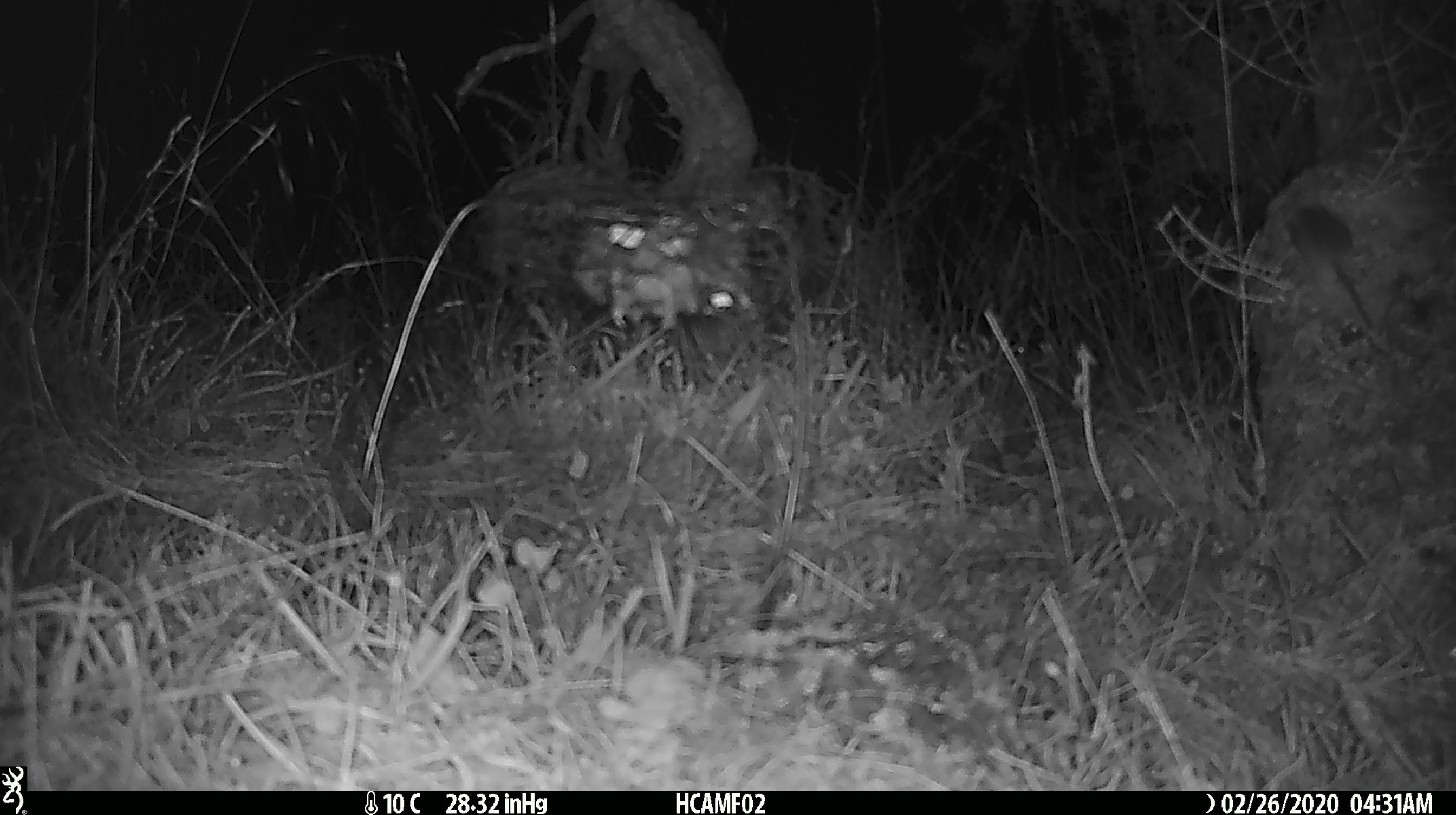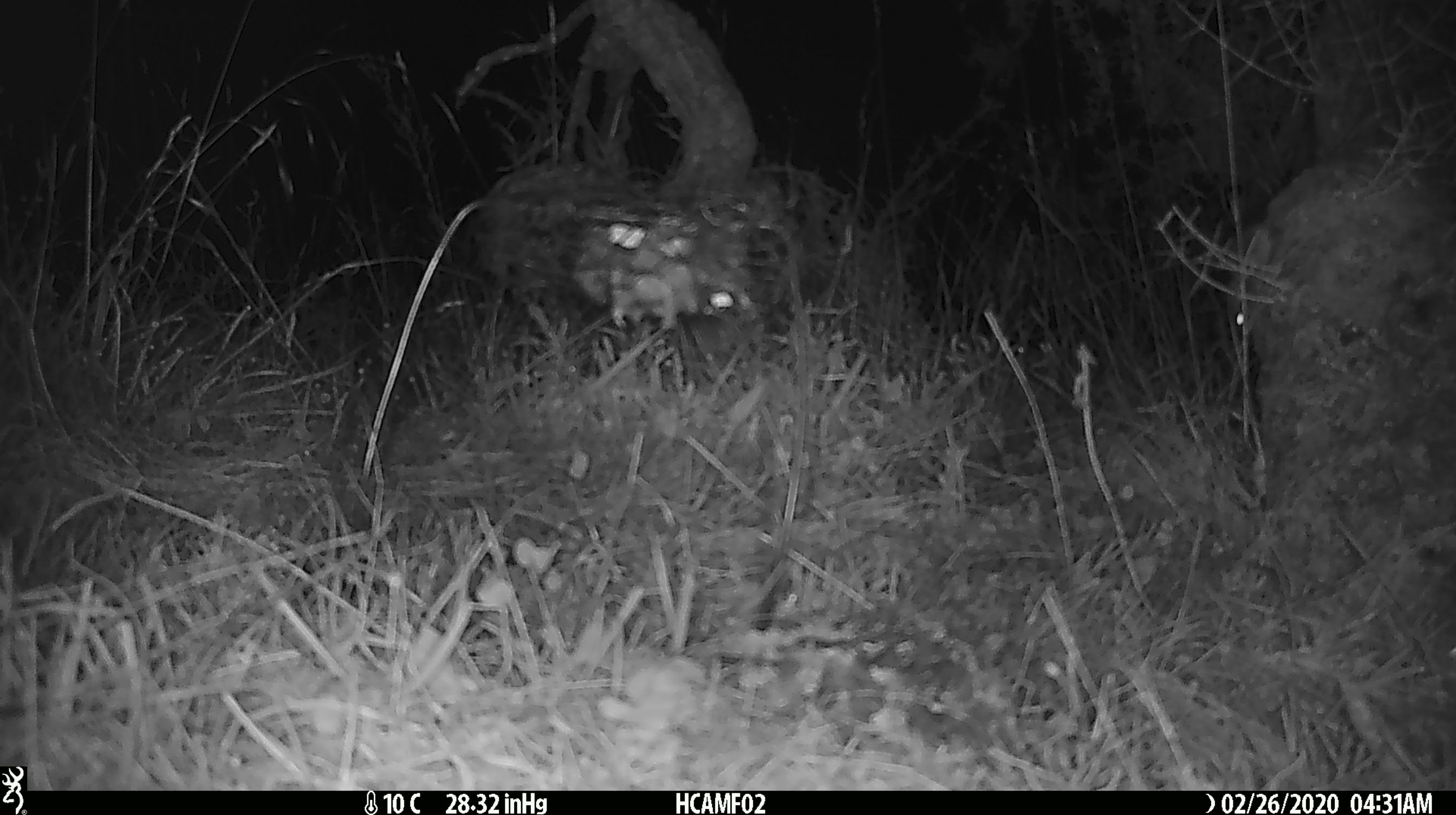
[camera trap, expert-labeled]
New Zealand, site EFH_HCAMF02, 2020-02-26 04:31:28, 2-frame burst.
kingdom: Animalia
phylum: Chordata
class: Mammalia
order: Rodentia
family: Muridae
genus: Mus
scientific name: Mus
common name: mouse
Mouse (Mus).